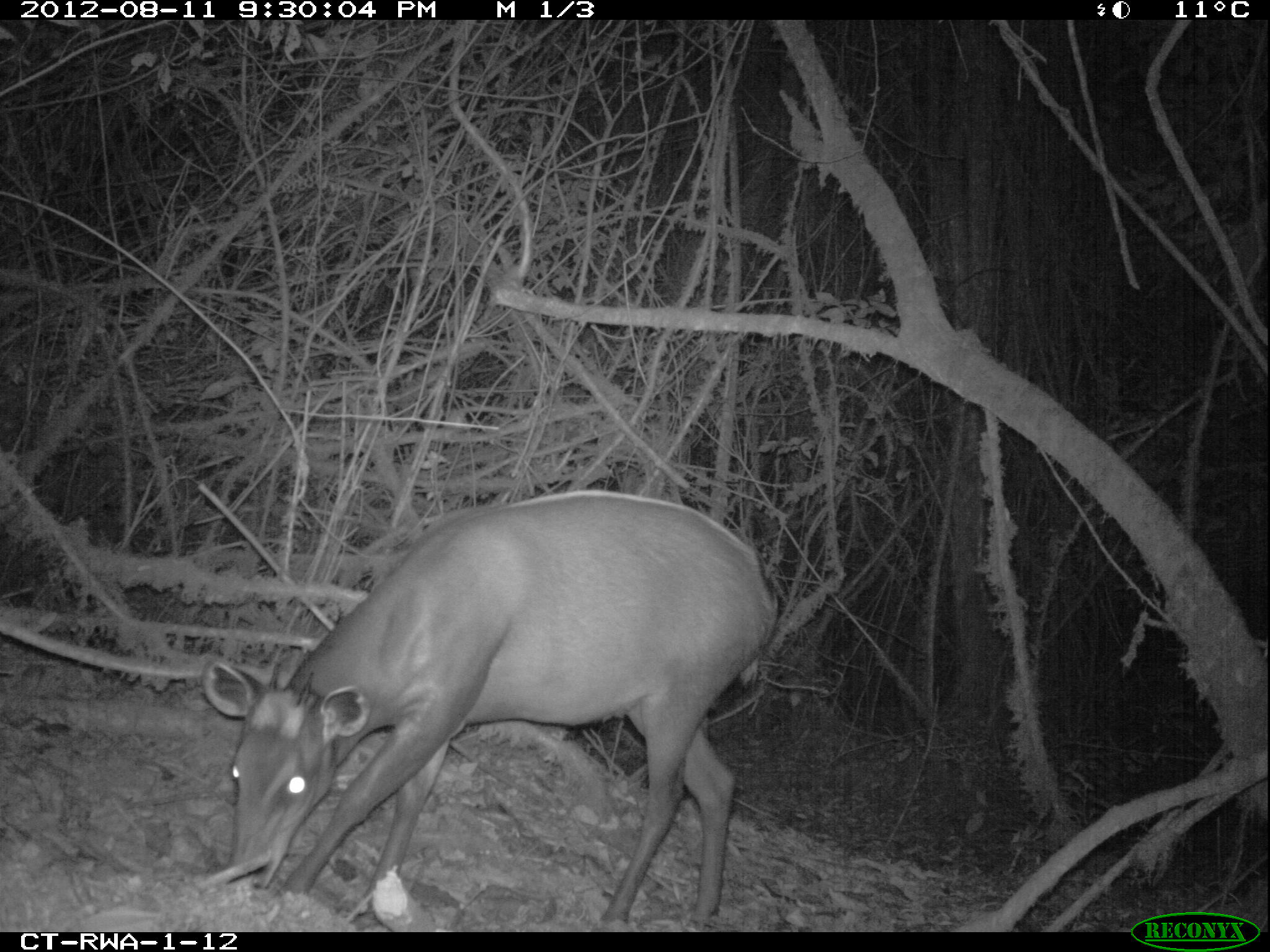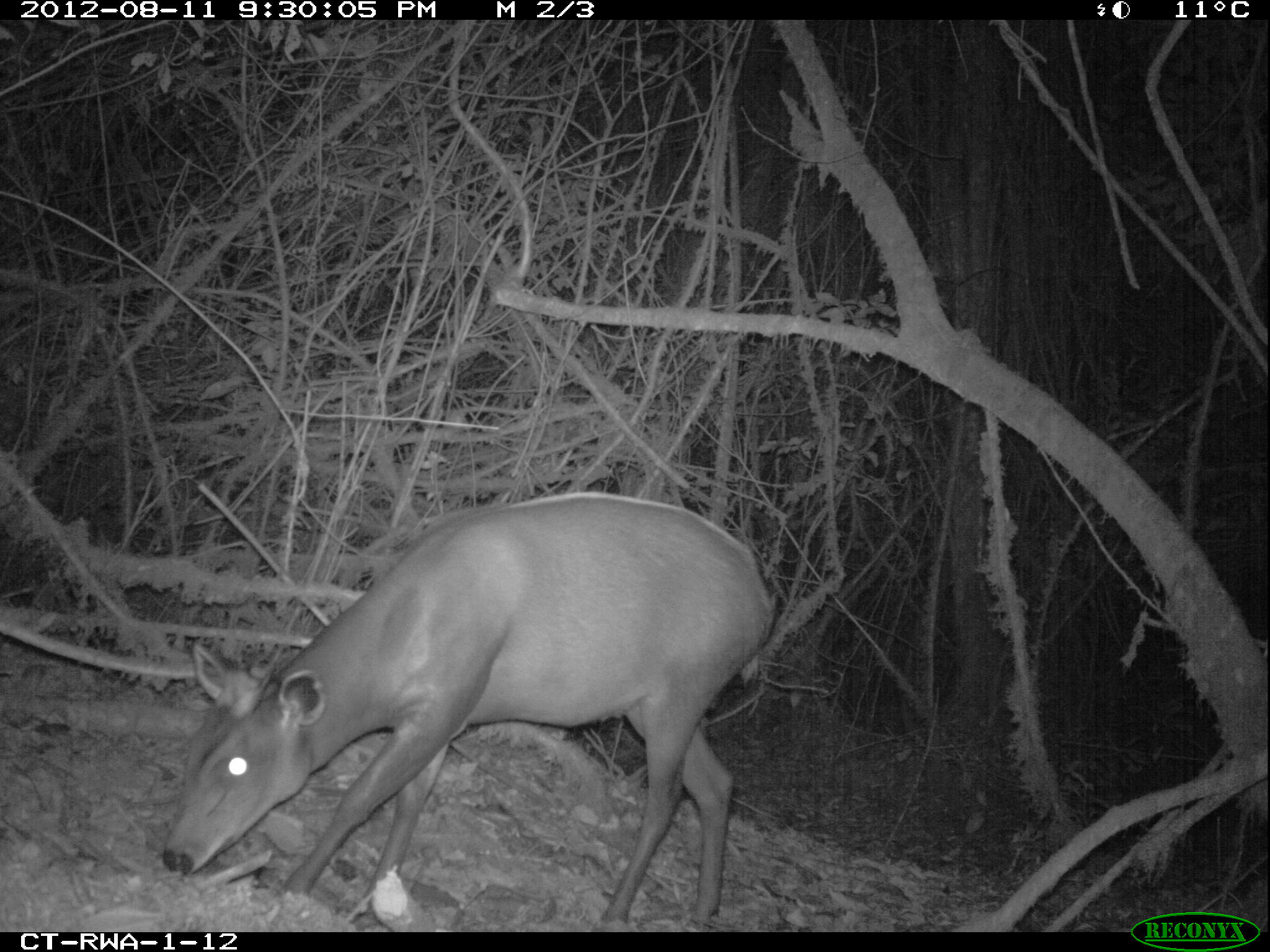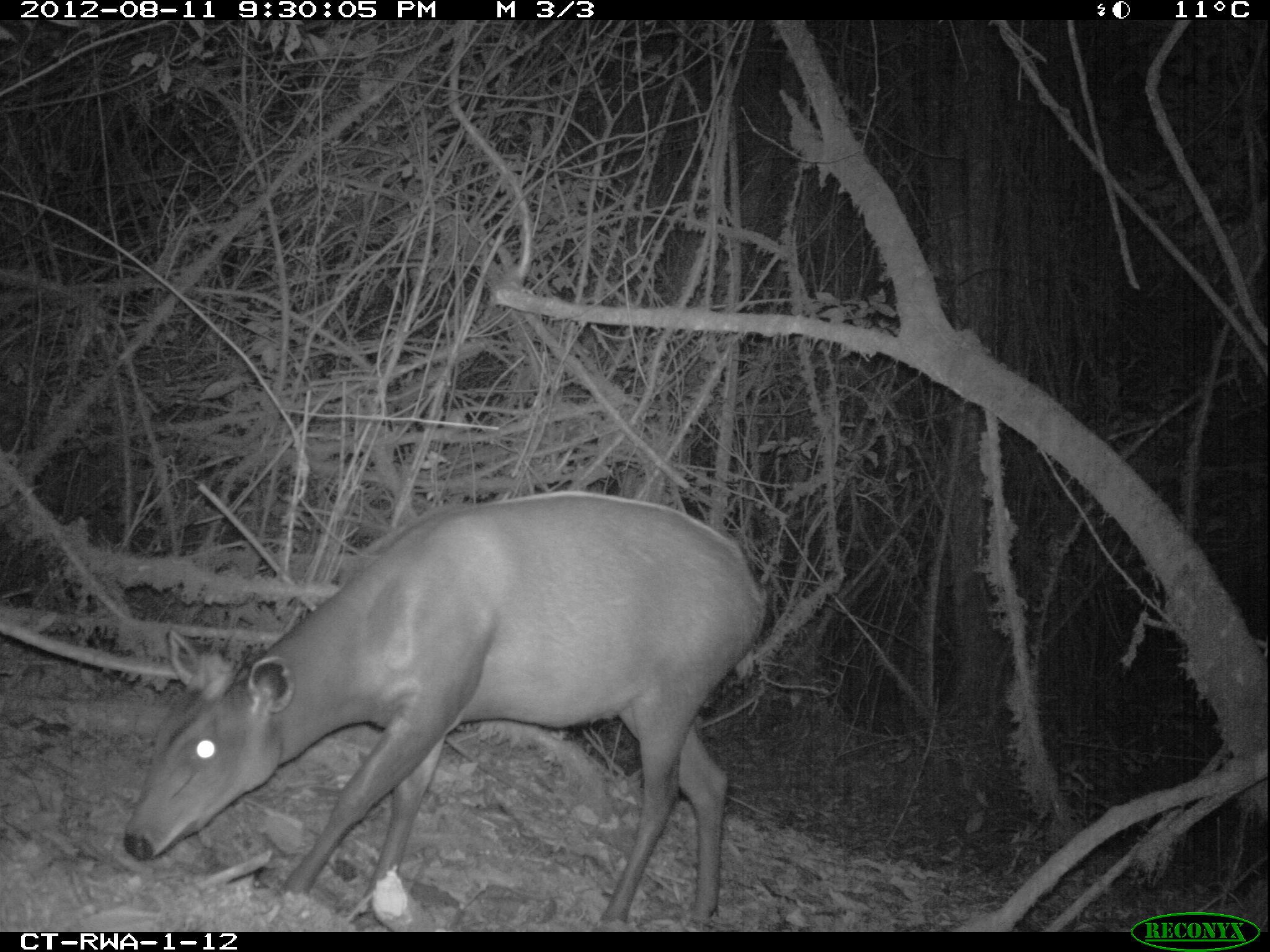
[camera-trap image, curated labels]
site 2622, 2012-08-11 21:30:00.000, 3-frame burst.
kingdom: Animalia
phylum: Chordata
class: Mammalia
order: Artiodactyla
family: Bovidae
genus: Cephalophus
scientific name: Cephalophus silvicultor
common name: light-backed duiker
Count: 1.